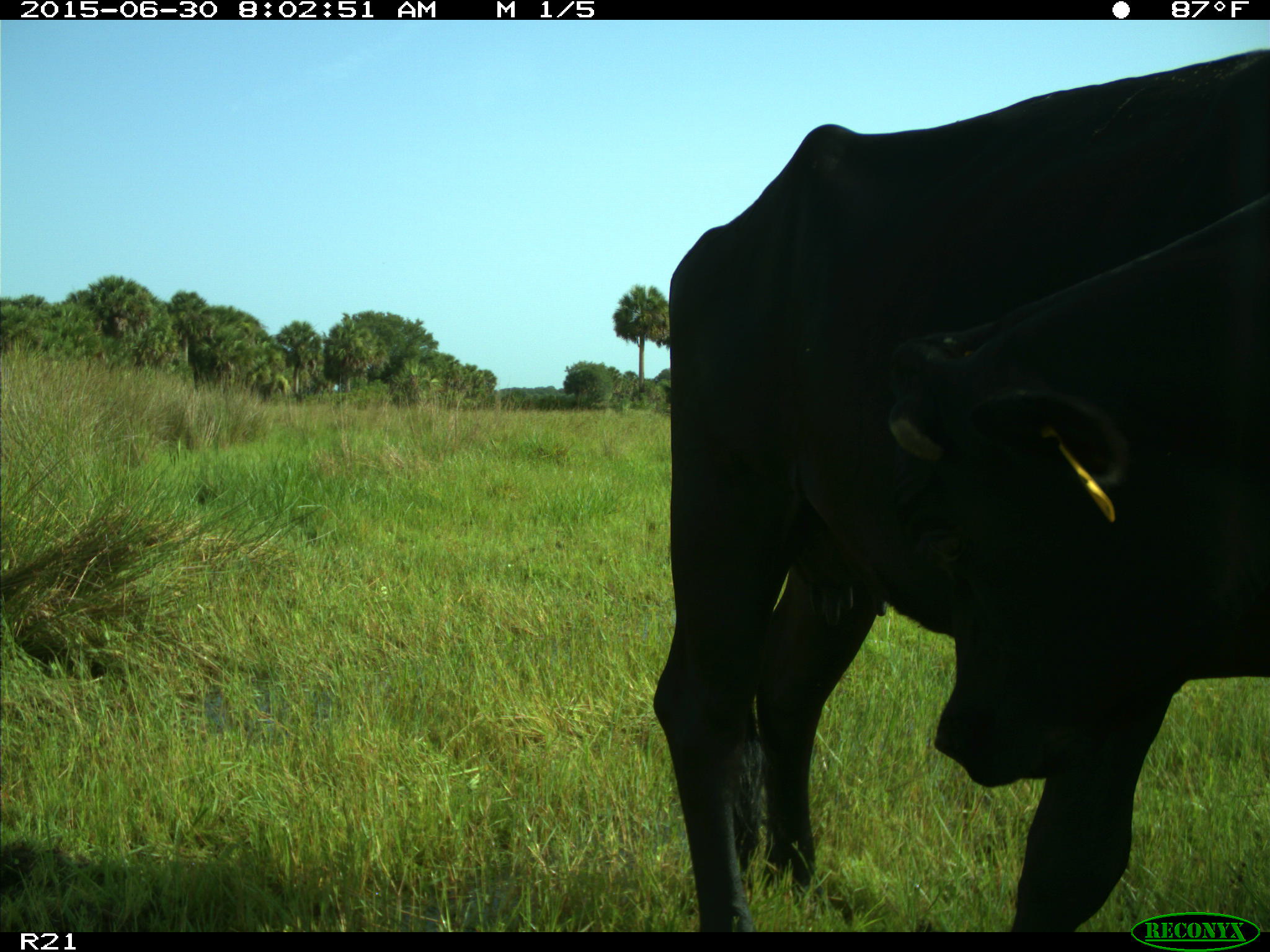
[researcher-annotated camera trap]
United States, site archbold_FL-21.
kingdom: Animalia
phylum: Chordata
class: Mammalia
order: Artiodactyla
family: Bovidae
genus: Bos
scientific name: Bos taurus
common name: domestic cow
Bos taurus (domestic cow).